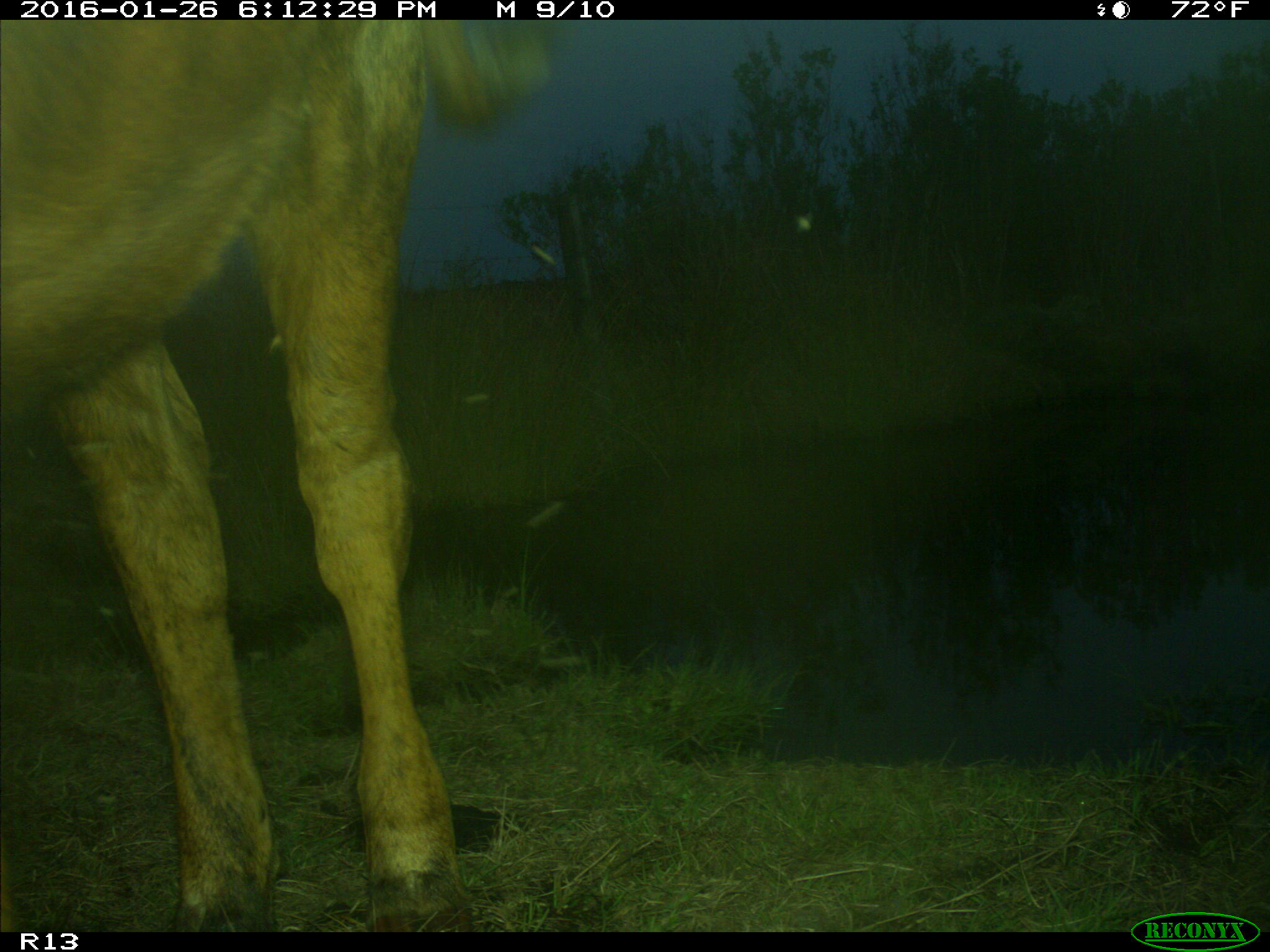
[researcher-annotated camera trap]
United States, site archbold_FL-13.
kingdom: Animalia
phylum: Chordata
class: Mammalia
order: Artiodactyla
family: Bovidae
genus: Bos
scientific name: Bos taurus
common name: domestic cow